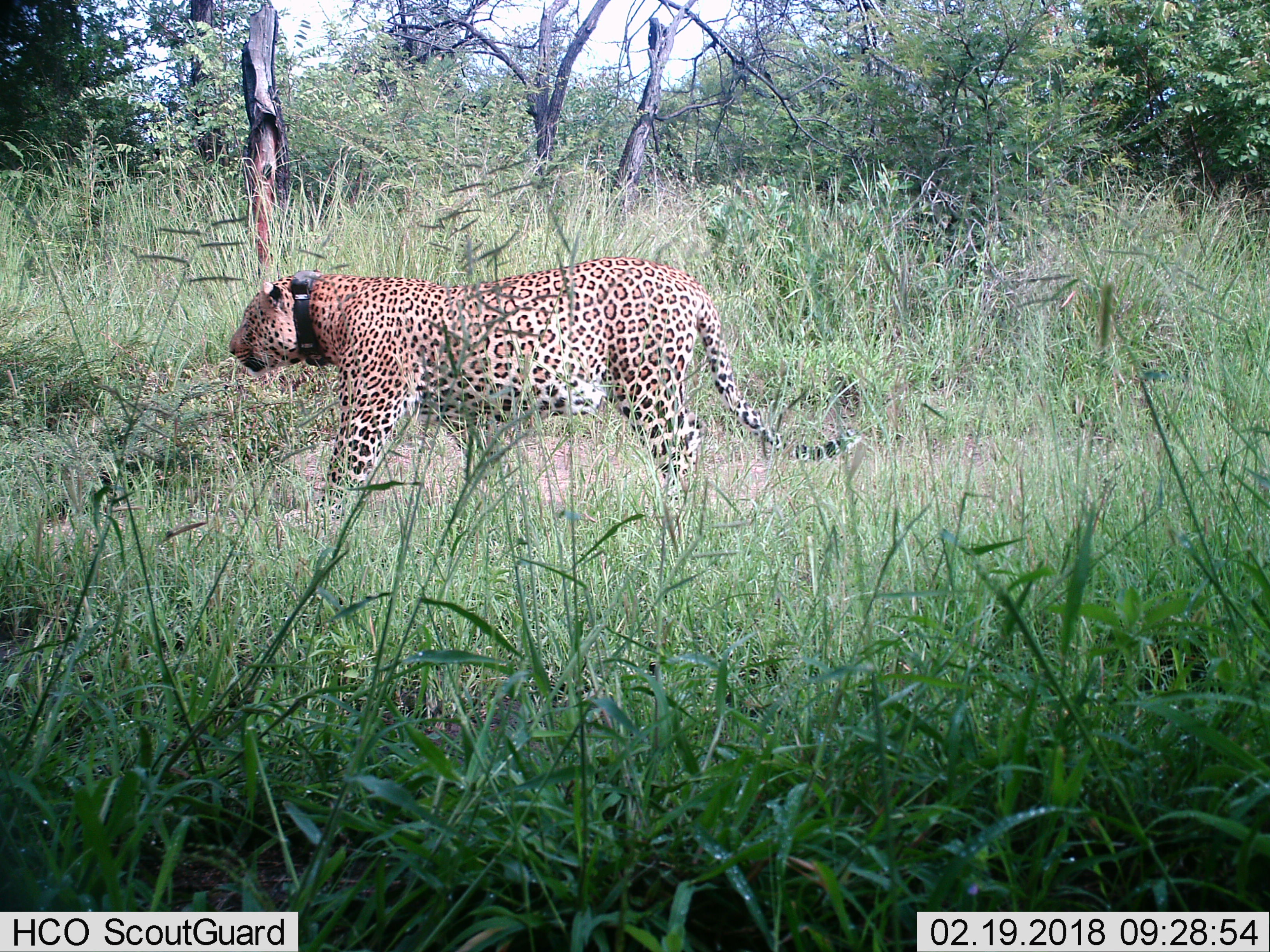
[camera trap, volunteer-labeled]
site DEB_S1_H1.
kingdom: Animalia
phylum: Chordata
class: Mammalia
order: Carnivora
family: Felidae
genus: Panthera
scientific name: Panthera pardus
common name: leopard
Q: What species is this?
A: Leopard (Panthera pardus).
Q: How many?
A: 1.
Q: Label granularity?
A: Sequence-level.